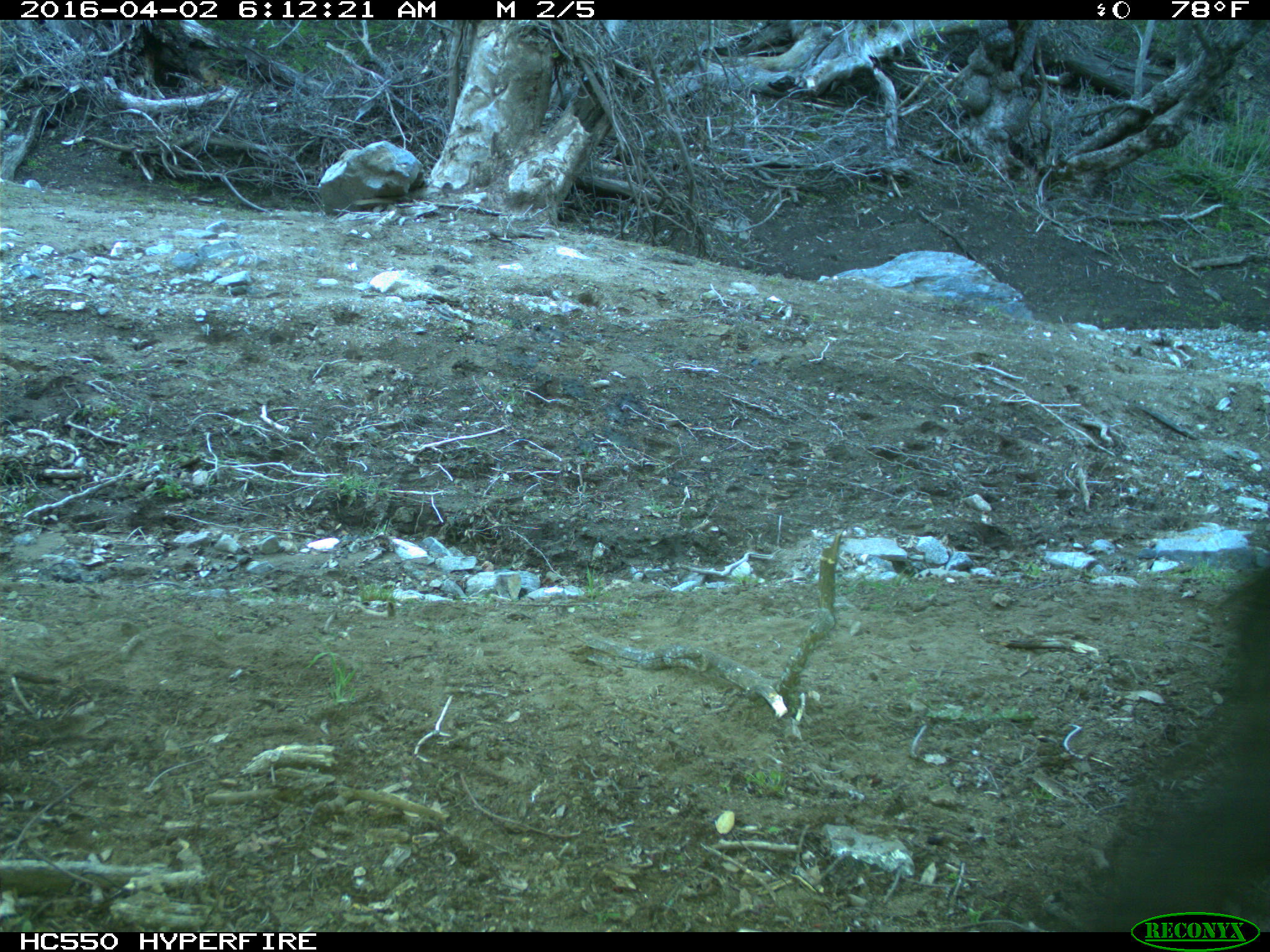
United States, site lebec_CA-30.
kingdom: Animalia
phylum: Chordata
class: Mammalia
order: Artiodactyla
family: Bovidae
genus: Bos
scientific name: Bos taurus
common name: domestic cow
Bos taurus (domestic cow).